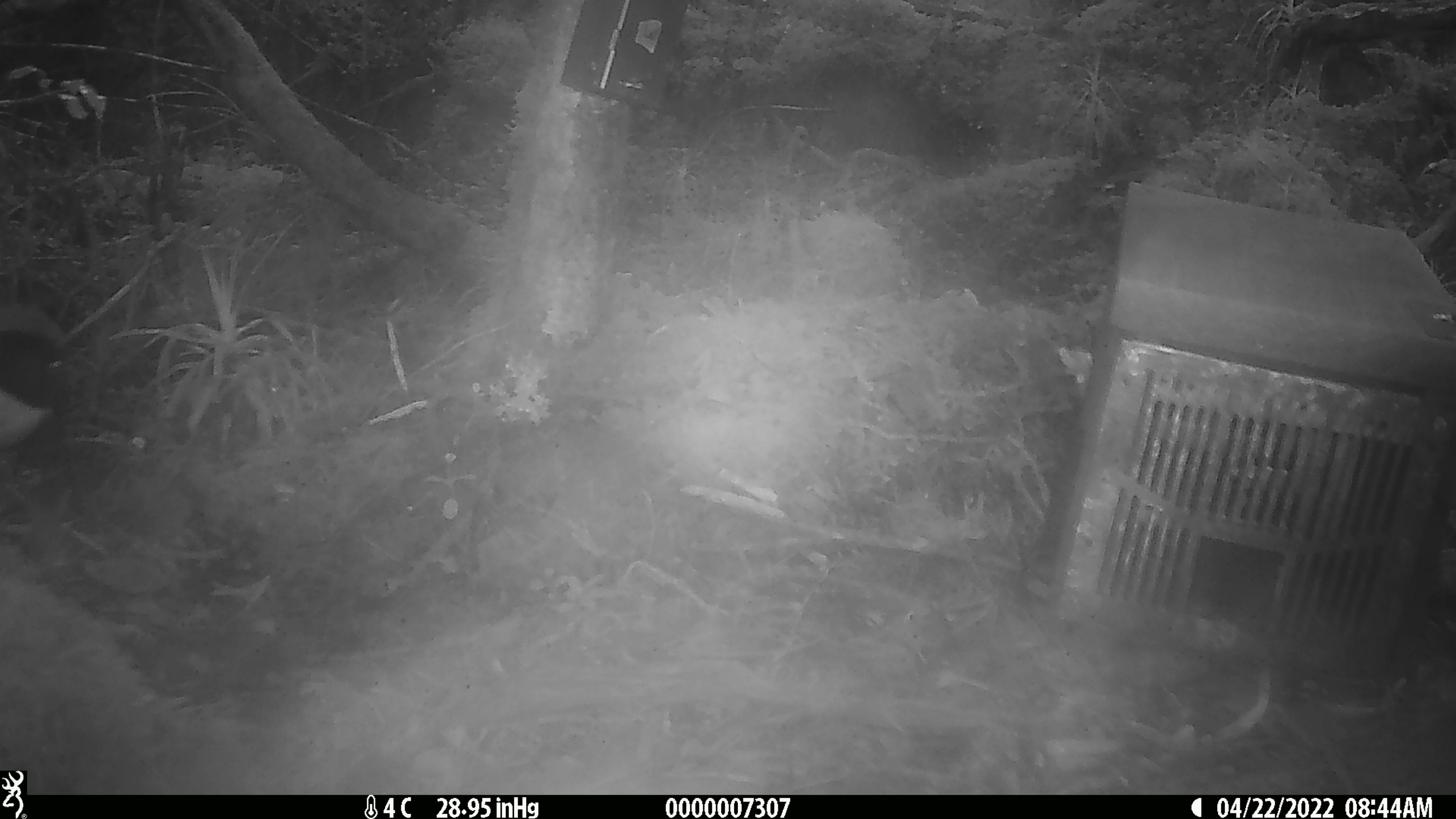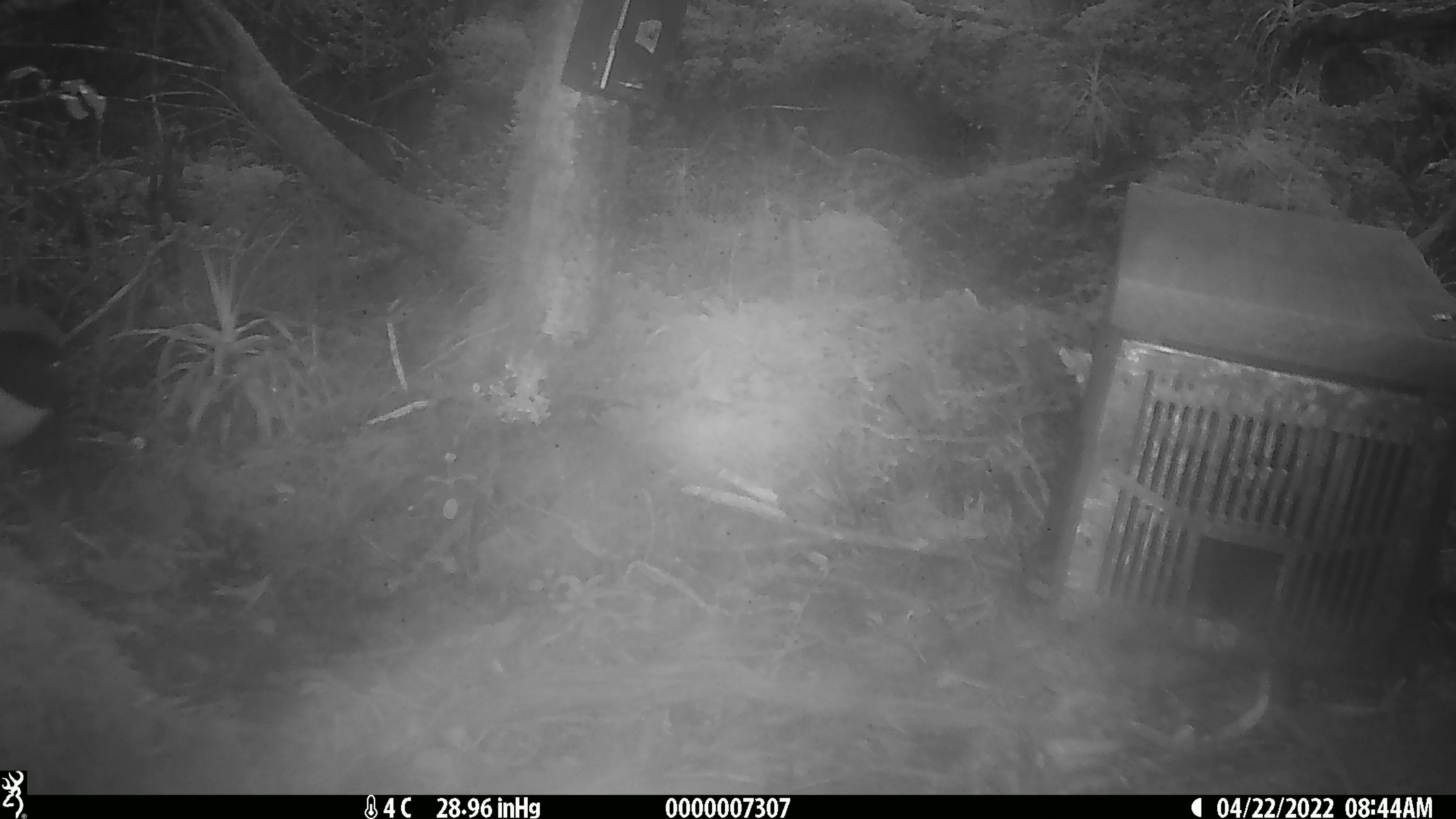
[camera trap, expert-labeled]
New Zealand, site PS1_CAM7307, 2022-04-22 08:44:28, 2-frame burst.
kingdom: Animalia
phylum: Chordata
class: Aves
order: Passeriformes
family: Petroicidae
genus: Petroica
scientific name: Petroica macrocephala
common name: tomtit